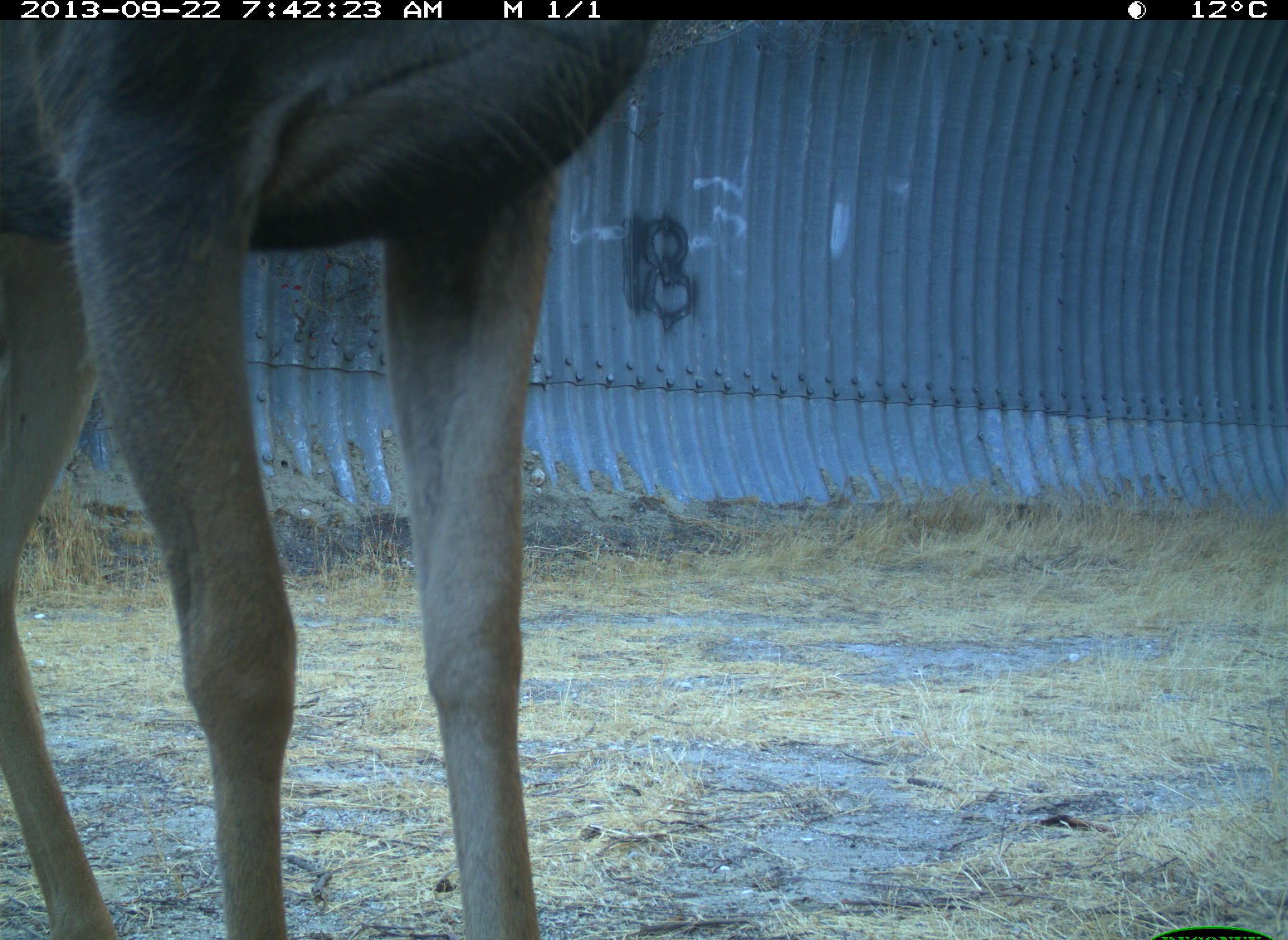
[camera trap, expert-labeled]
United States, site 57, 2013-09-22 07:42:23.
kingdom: Animalia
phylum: Chordata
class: Mammalia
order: Artiodactyla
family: Cervidae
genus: Odocoileus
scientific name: Odocoileus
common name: deer